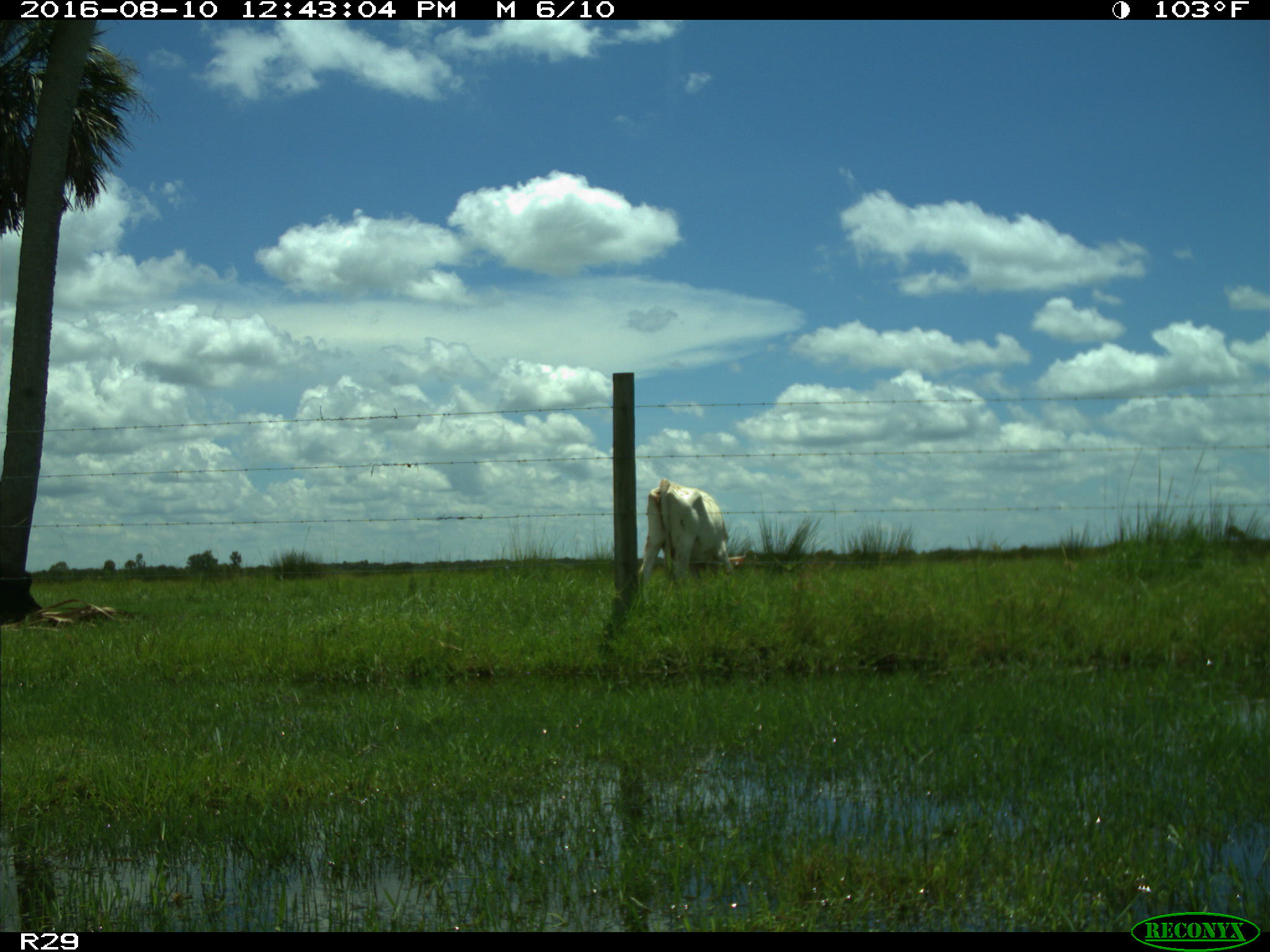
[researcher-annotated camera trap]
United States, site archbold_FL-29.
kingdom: Animalia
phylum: Chordata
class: Mammalia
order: Artiodactyla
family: Bovidae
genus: Bos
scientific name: Bos taurus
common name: domestic cow